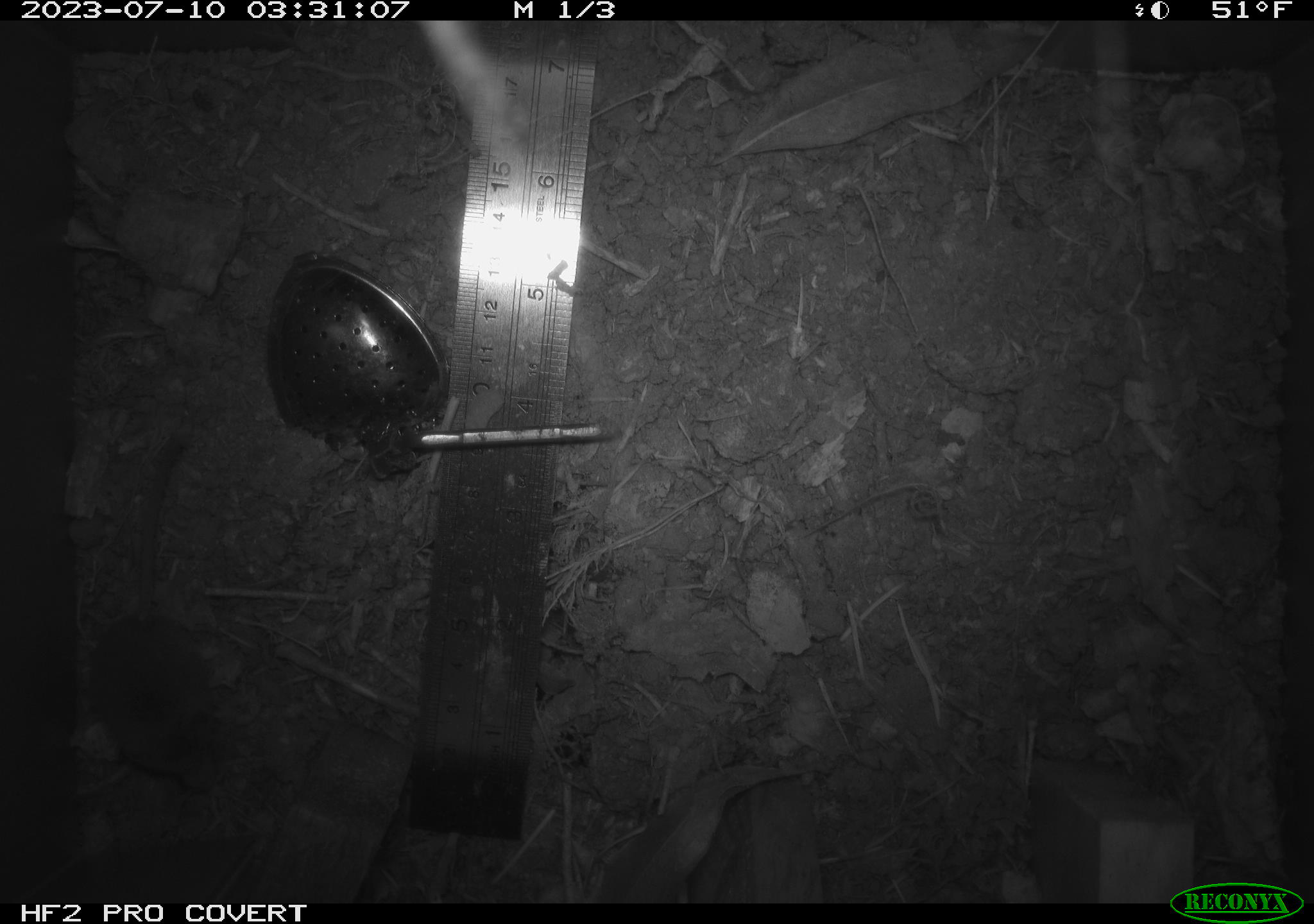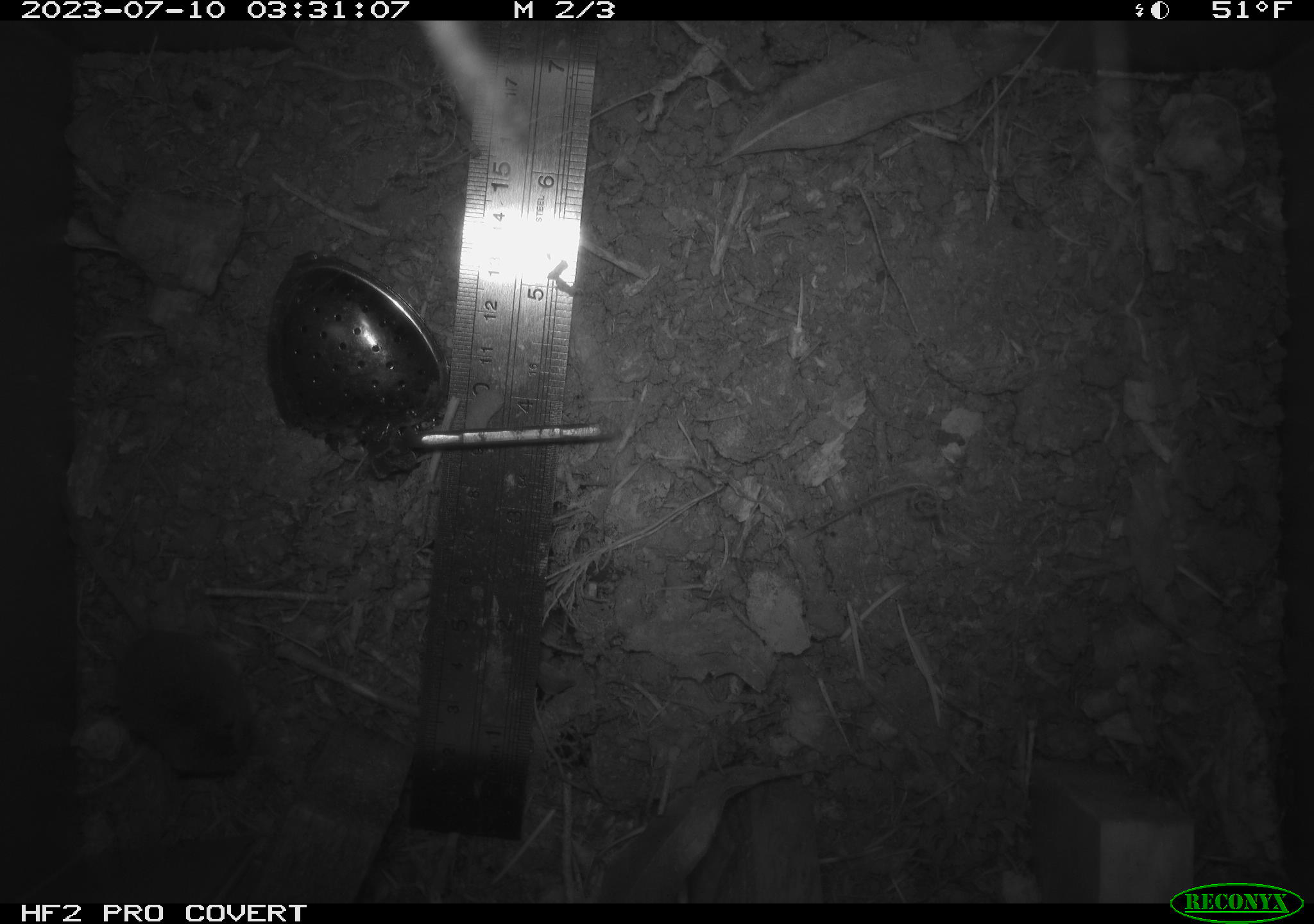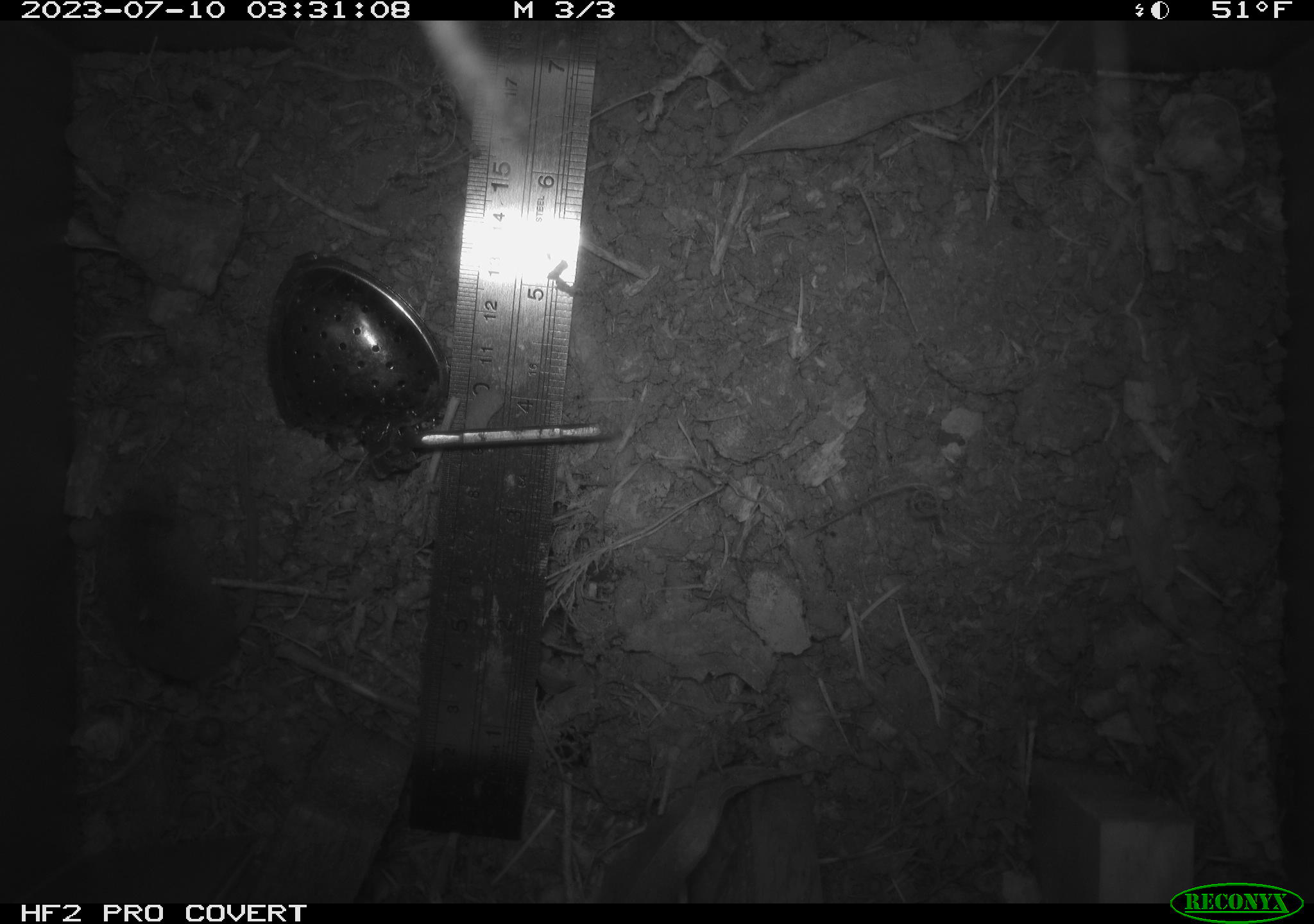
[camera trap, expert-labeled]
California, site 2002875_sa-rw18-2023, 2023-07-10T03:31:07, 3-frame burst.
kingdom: Animalia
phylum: Chordata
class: Mammalia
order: Eulipotyphla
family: Soricidae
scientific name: Soricidae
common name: shrews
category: soricidae family